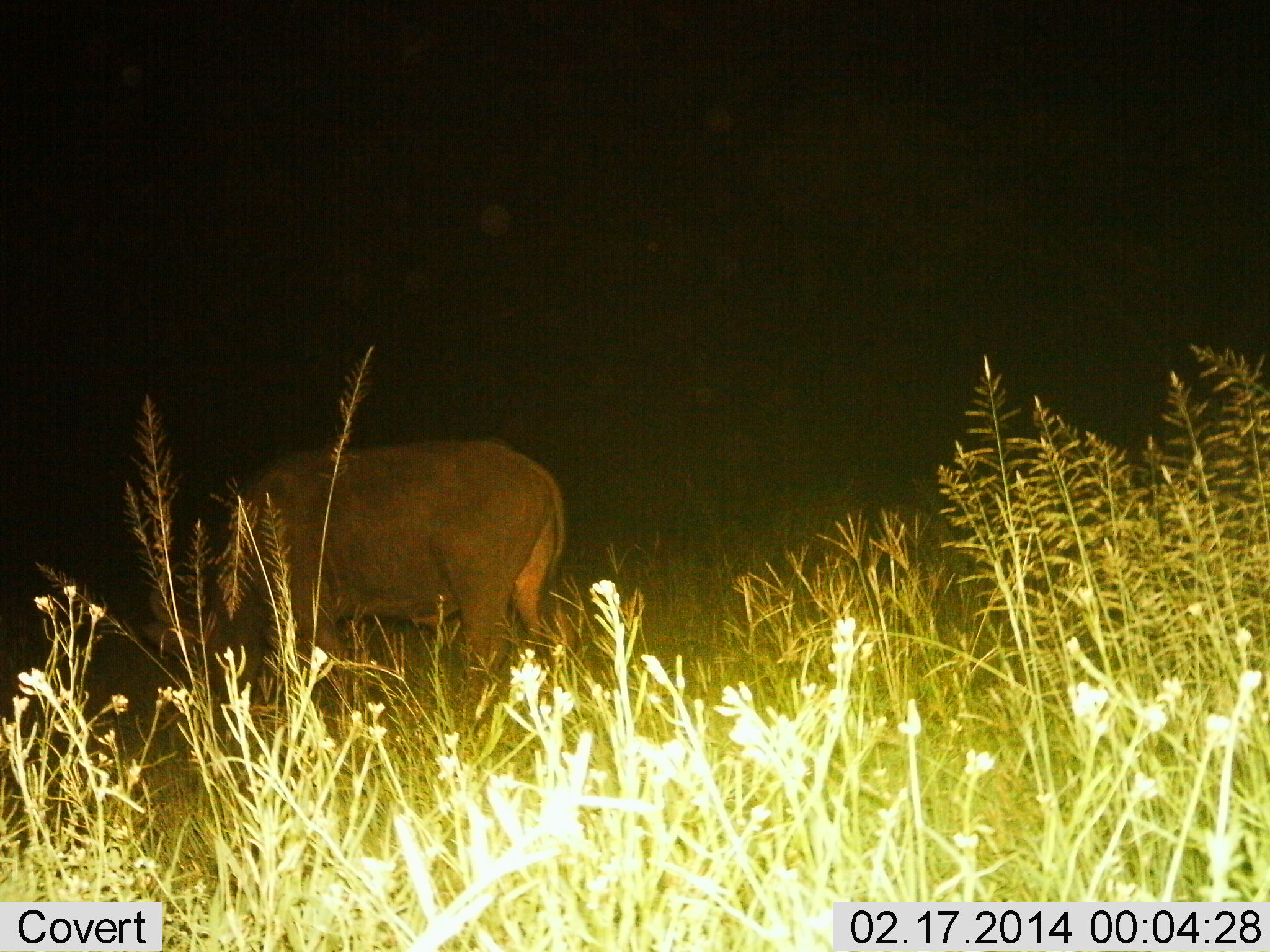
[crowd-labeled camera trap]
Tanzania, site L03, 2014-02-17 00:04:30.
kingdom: Animalia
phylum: Chordata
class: Mammalia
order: Artiodactyla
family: Bovidae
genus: Syncerus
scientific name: Syncerus caffer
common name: cape buffalo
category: buffalo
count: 1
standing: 20%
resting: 10%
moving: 0%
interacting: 0%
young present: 0%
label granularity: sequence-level